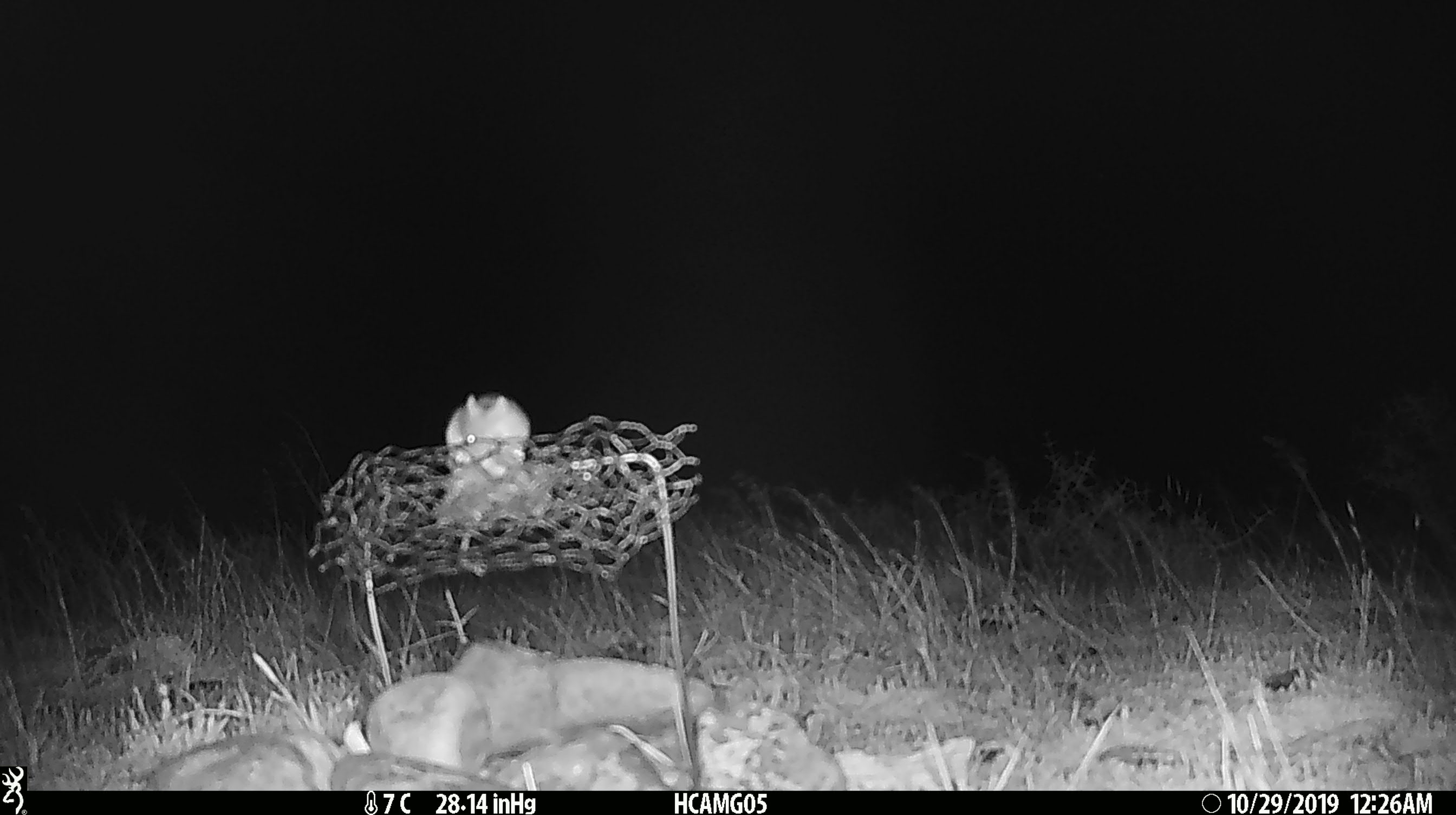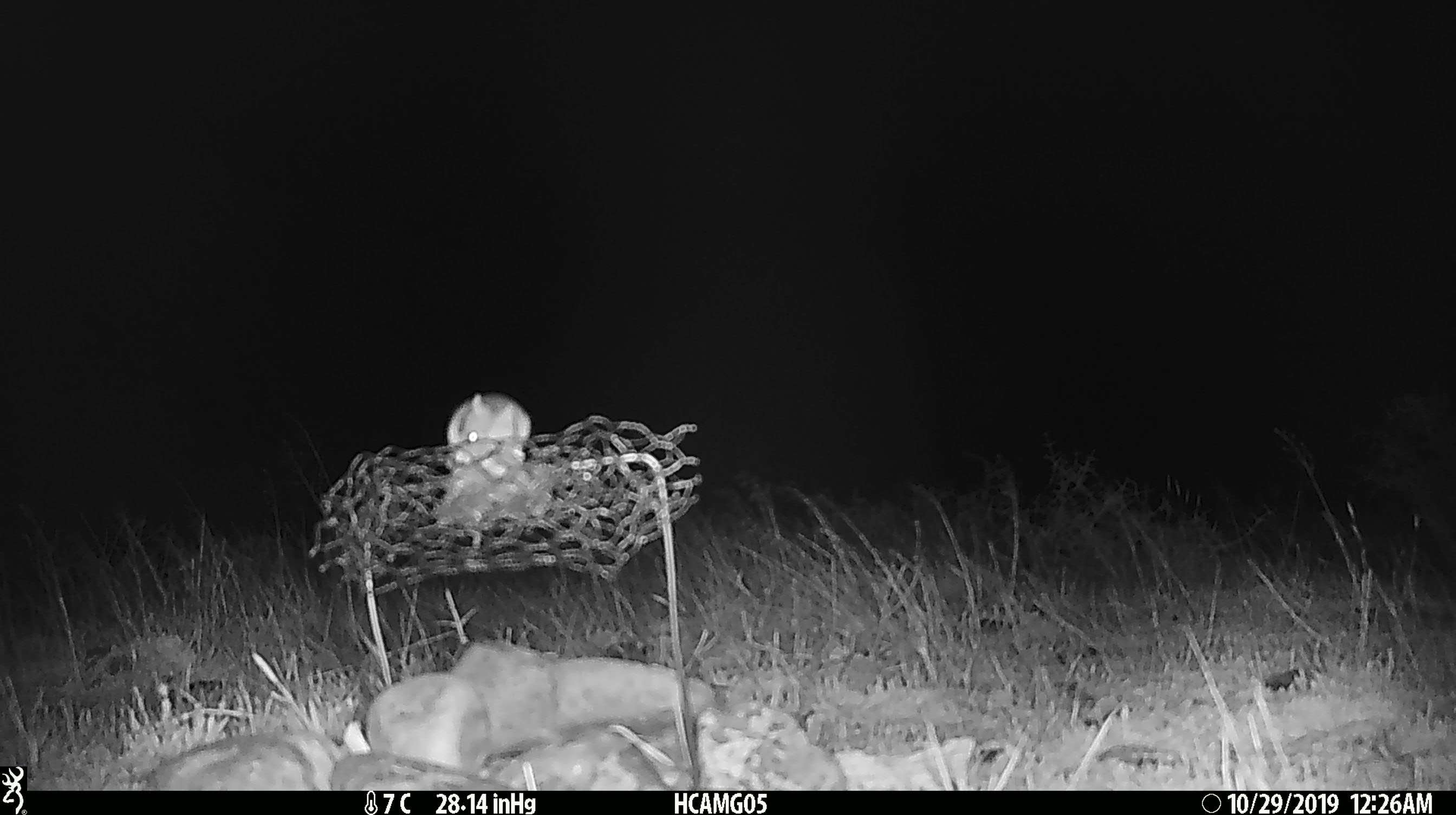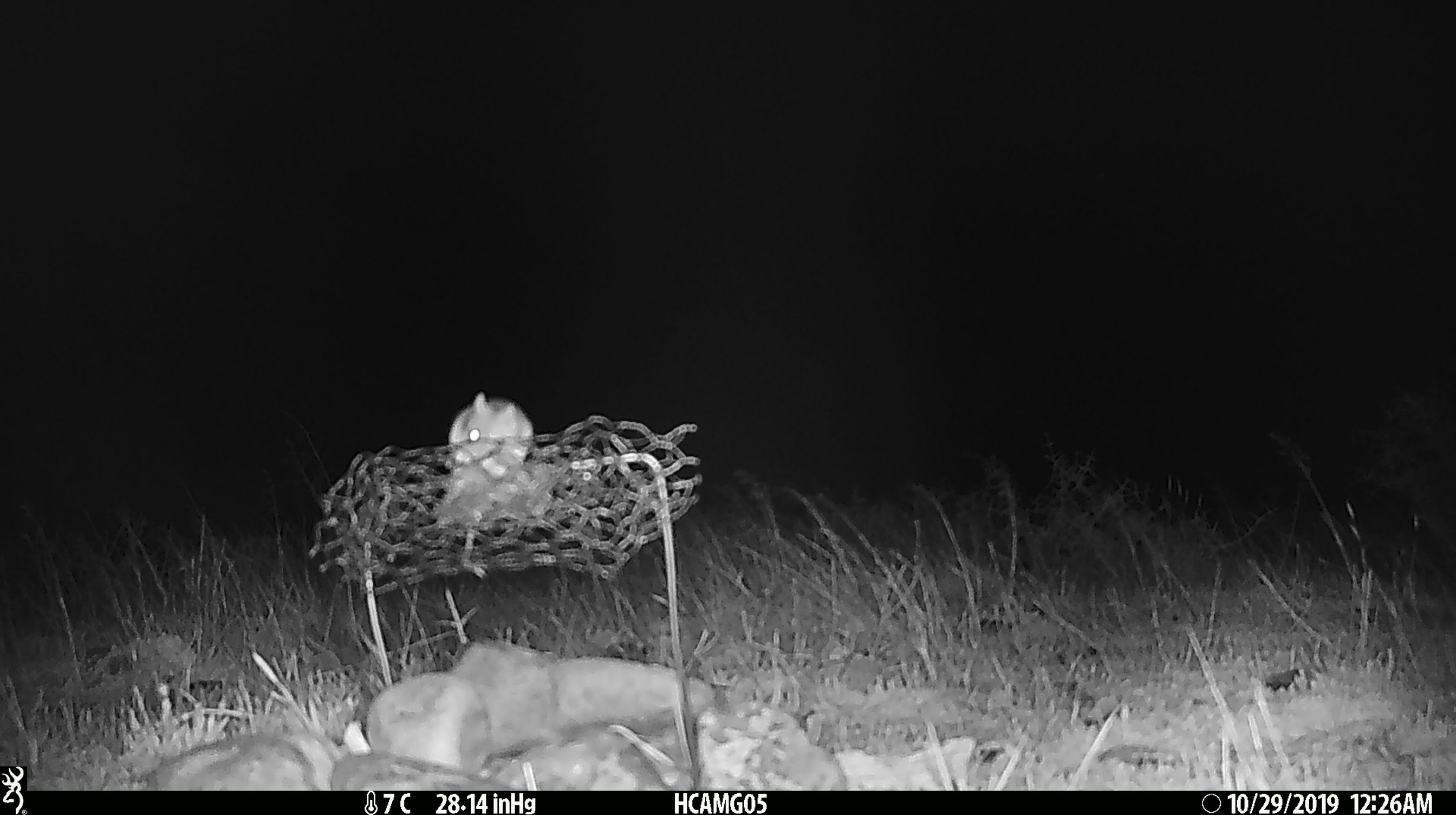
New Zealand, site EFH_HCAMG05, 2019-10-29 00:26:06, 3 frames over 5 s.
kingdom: Animalia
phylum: Chordata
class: Mammalia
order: Rodentia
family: Muridae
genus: Mus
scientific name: Mus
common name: mouse